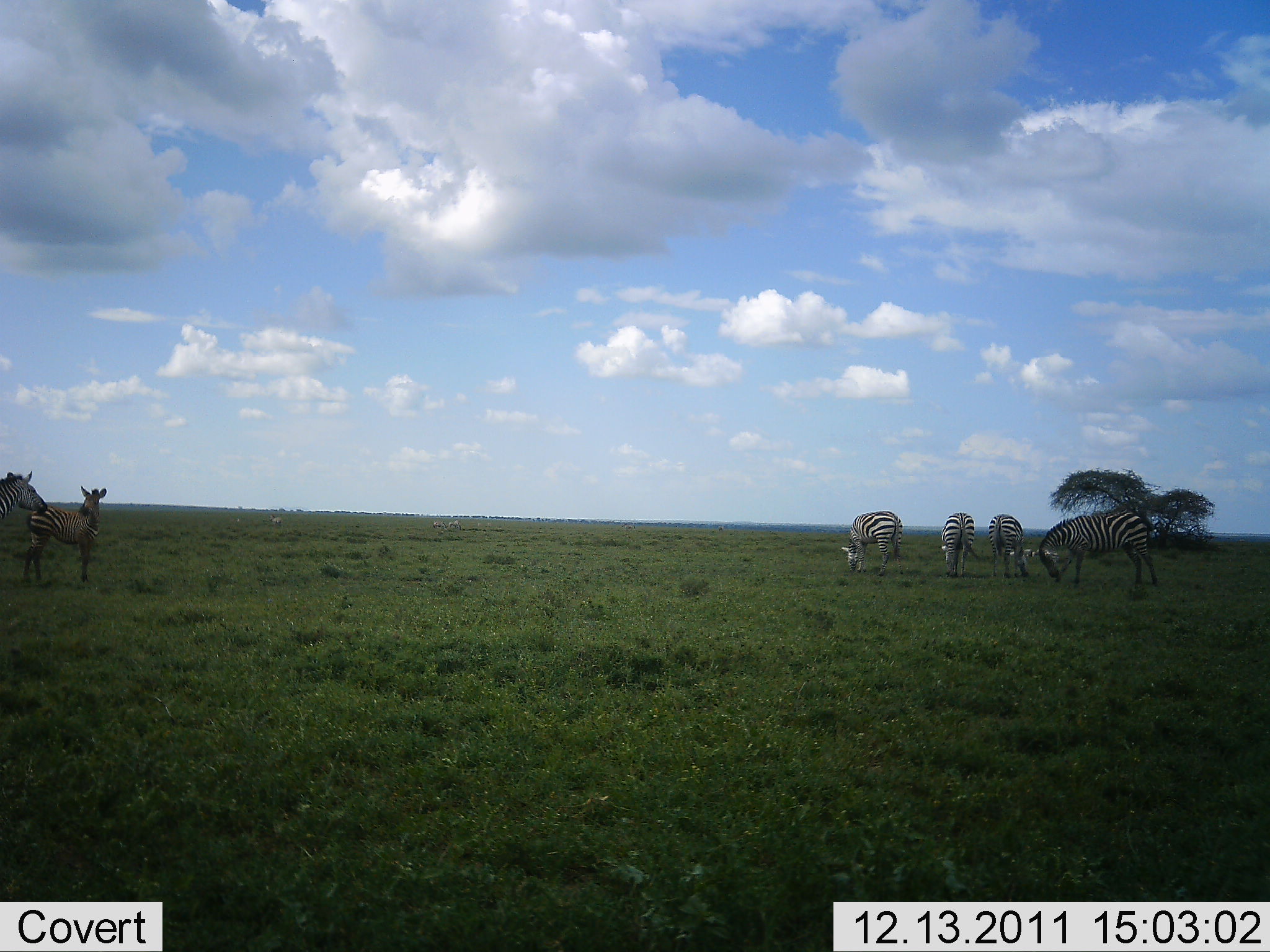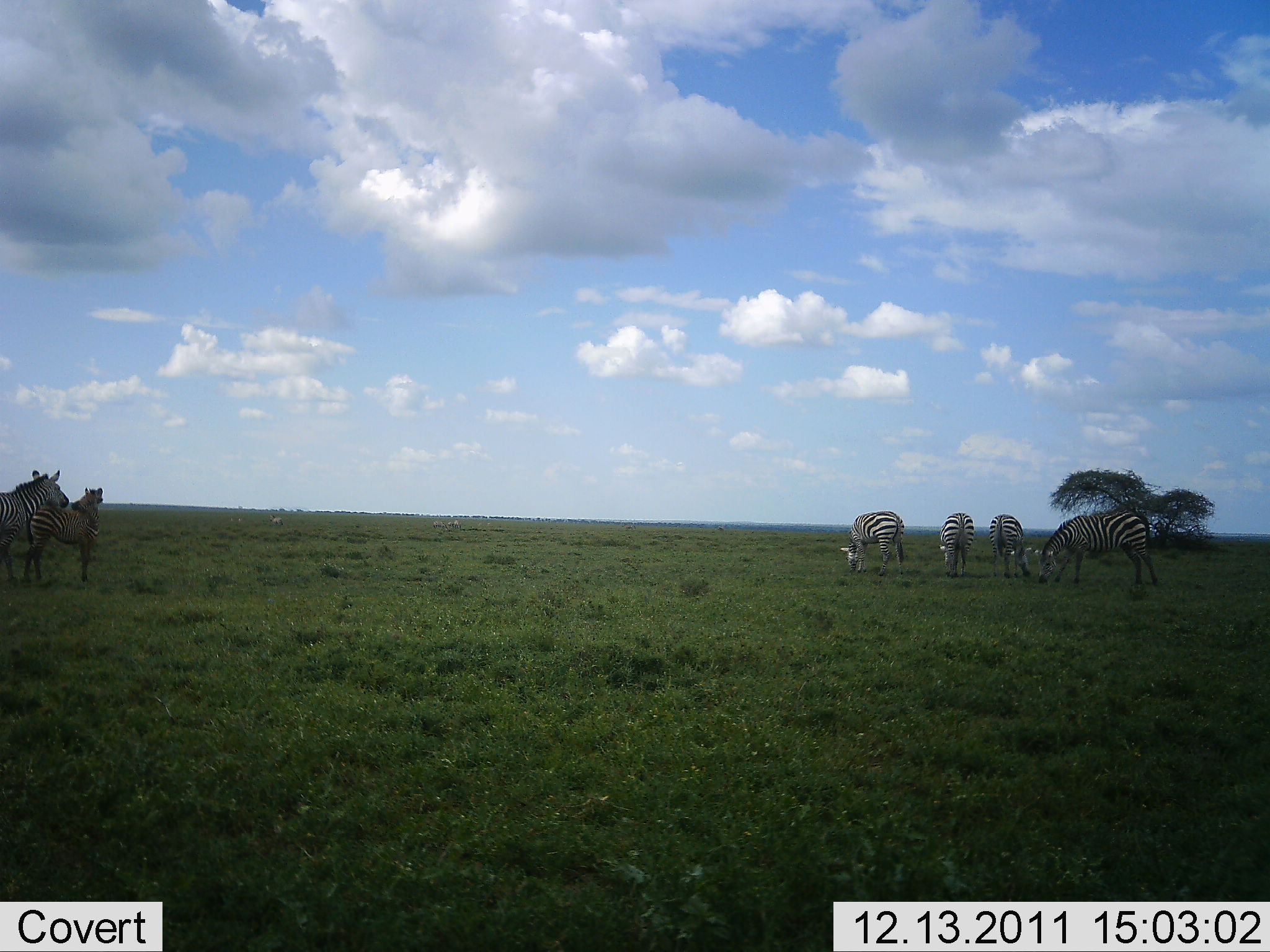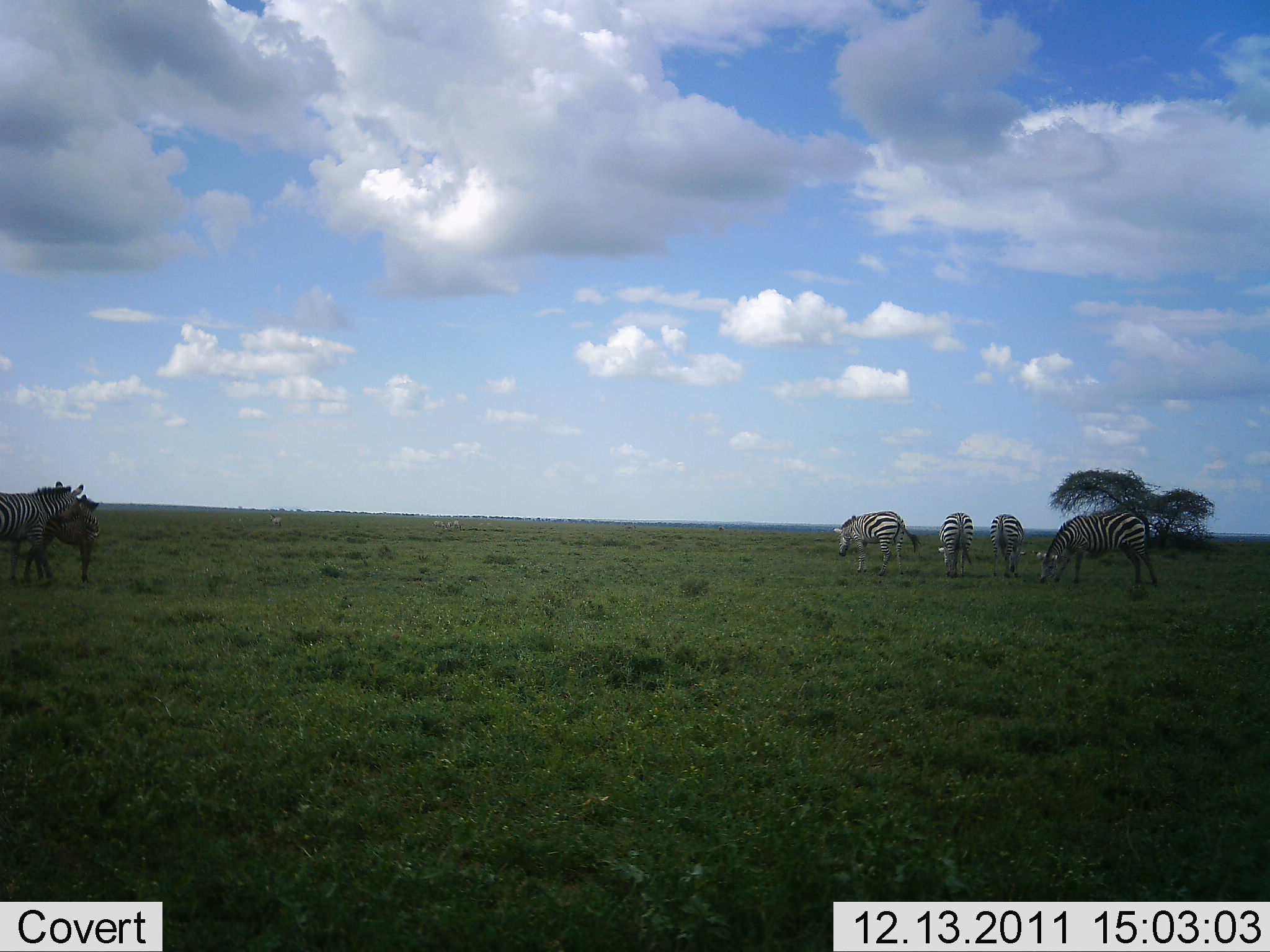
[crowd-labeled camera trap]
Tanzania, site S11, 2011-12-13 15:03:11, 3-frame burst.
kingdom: Animalia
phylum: Chordata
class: Mammalia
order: Perissodactyla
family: Equidae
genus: Equus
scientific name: Equus quagga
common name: plains zebra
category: zebra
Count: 6.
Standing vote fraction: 9%.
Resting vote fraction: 0%.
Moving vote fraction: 0%.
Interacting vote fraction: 45%.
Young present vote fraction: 27%.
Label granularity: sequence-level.